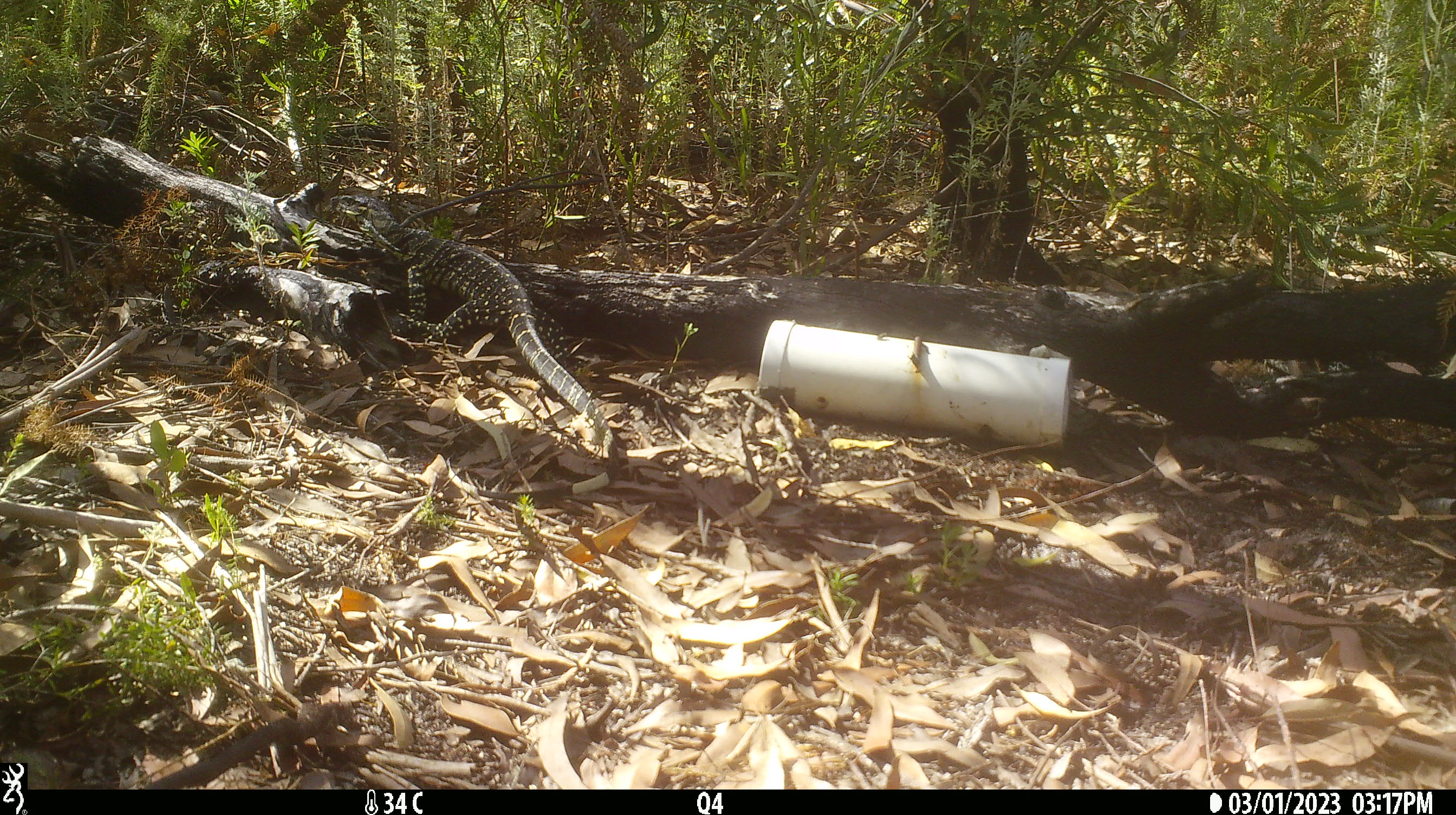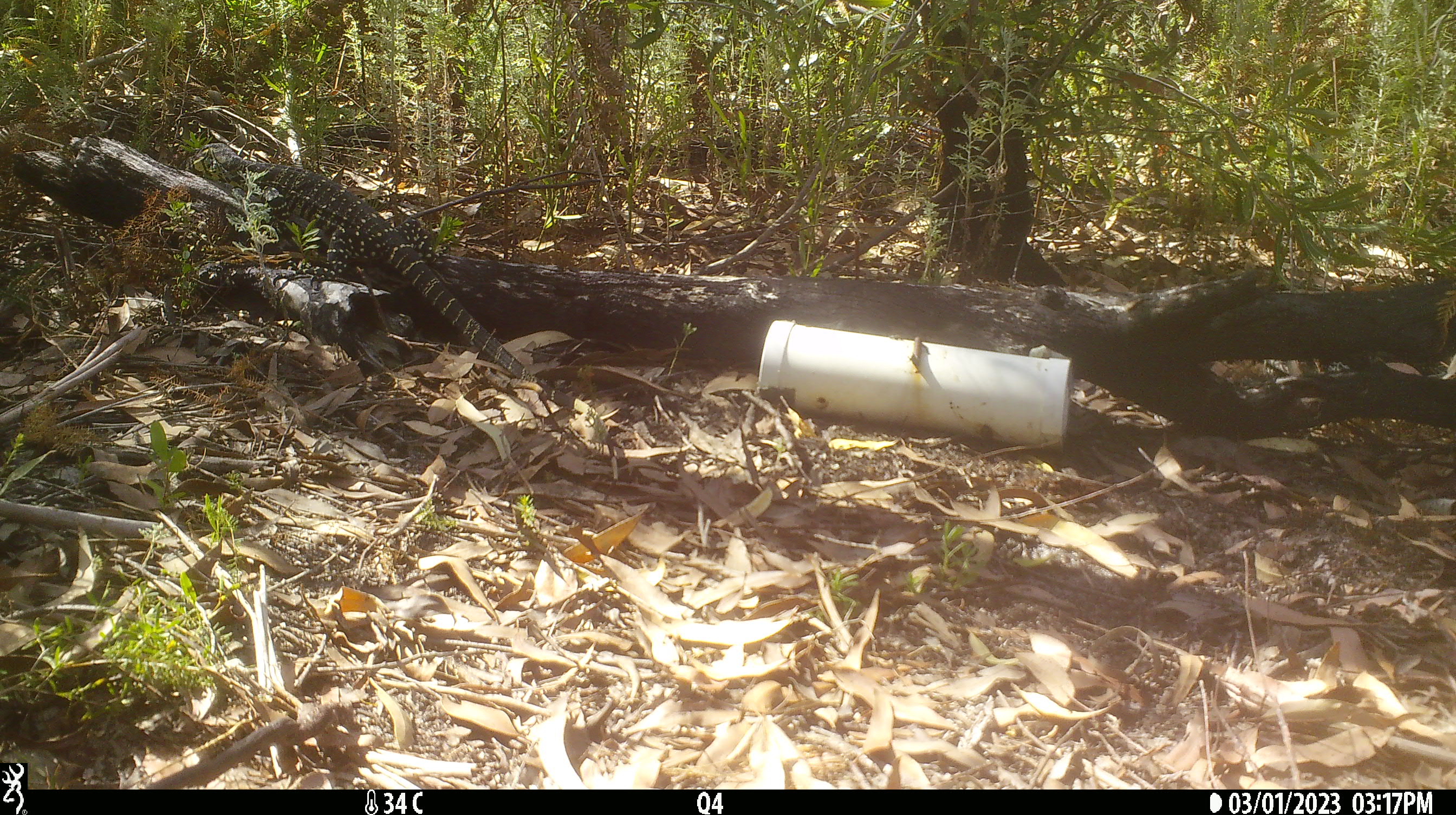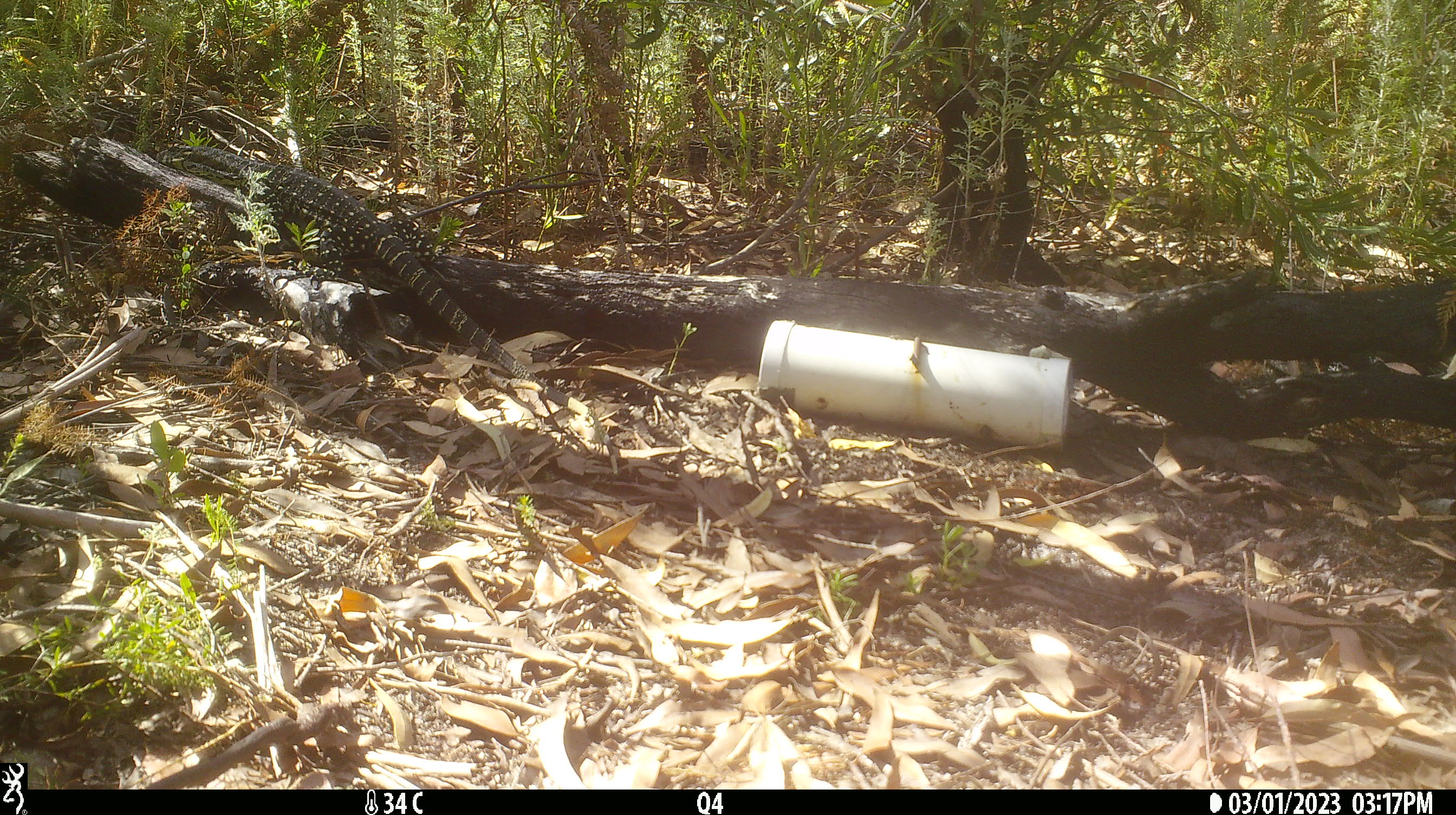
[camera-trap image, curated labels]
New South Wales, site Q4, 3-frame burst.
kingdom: Animalia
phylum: Chordata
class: Reptilia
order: Squamata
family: Varanidae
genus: Varanus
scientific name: Varanus varius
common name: lace monitor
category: goanna